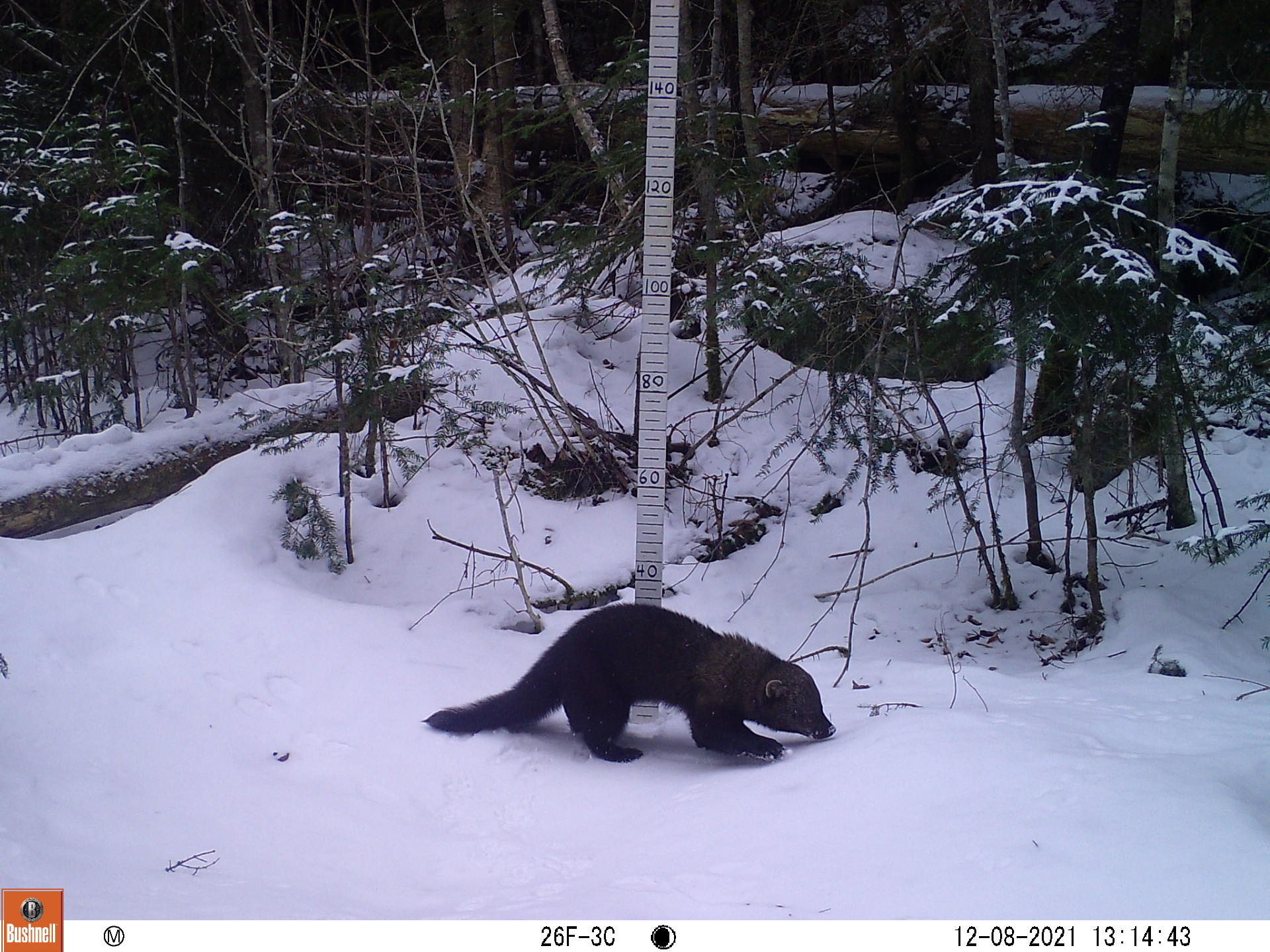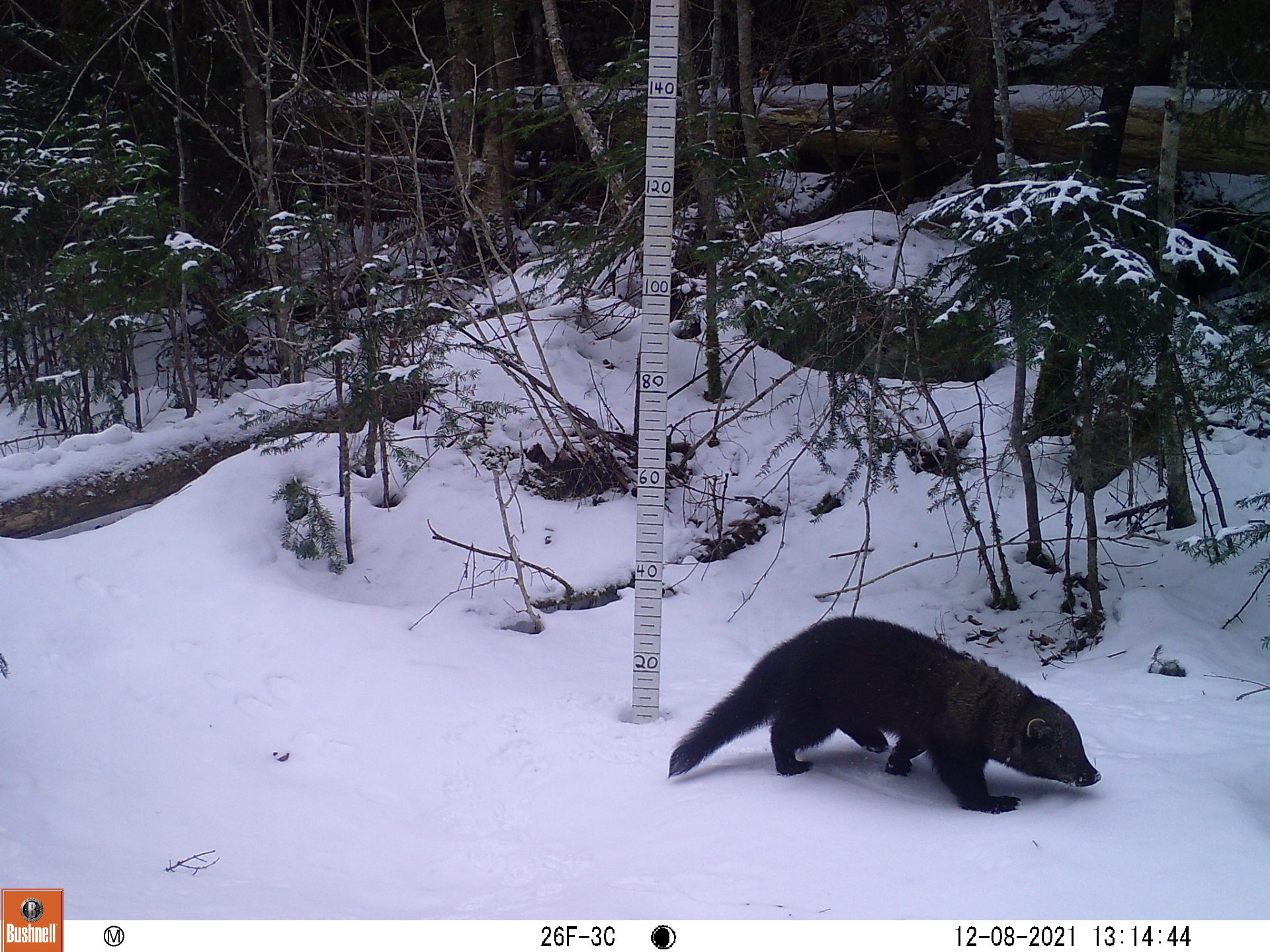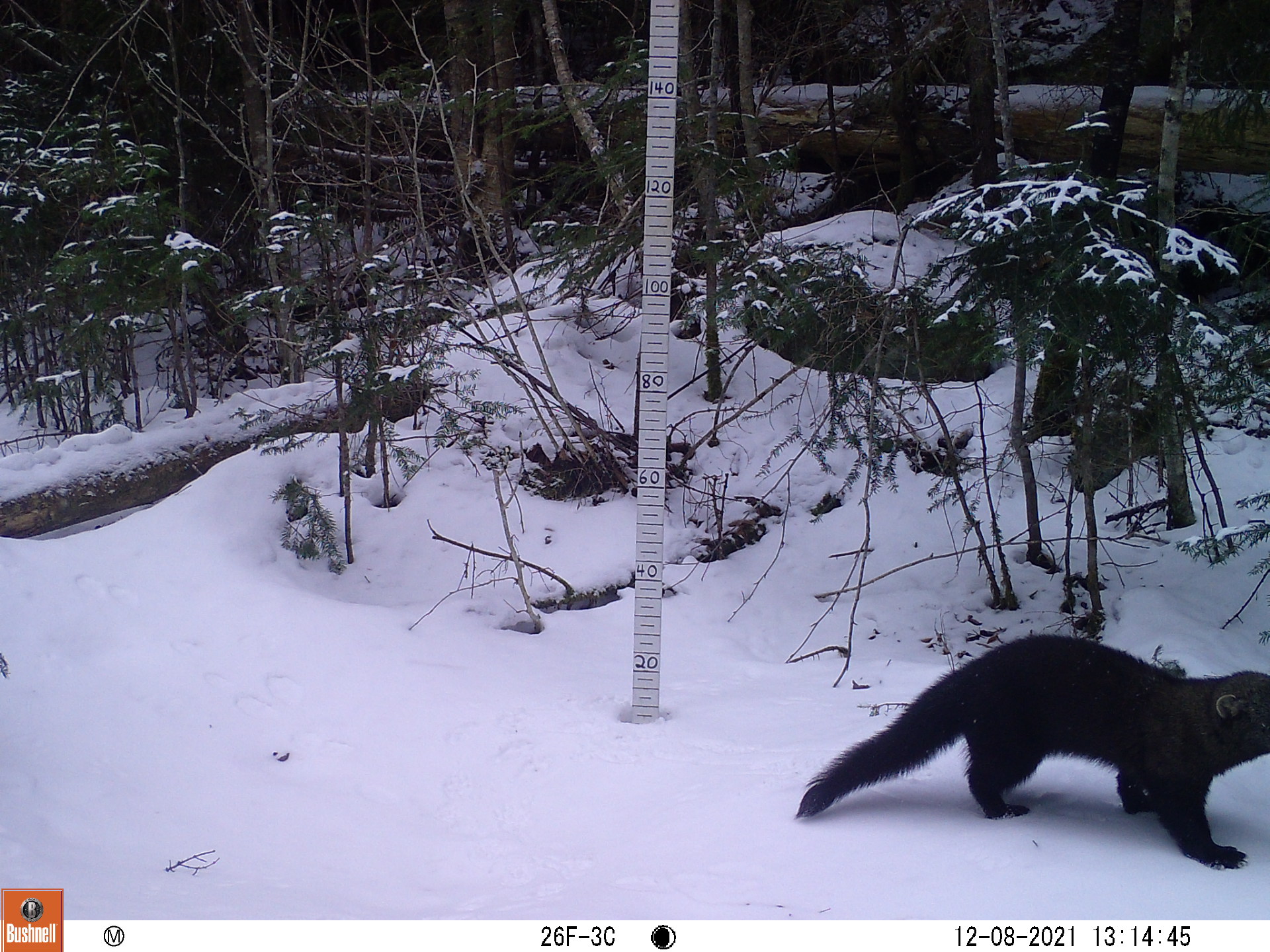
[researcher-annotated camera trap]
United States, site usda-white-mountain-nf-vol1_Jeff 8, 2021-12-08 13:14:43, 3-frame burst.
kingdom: Animalia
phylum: Chordata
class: Mammalia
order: Carnivora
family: Mustelidae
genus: Pekania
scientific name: Pekania pennanti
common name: fisher